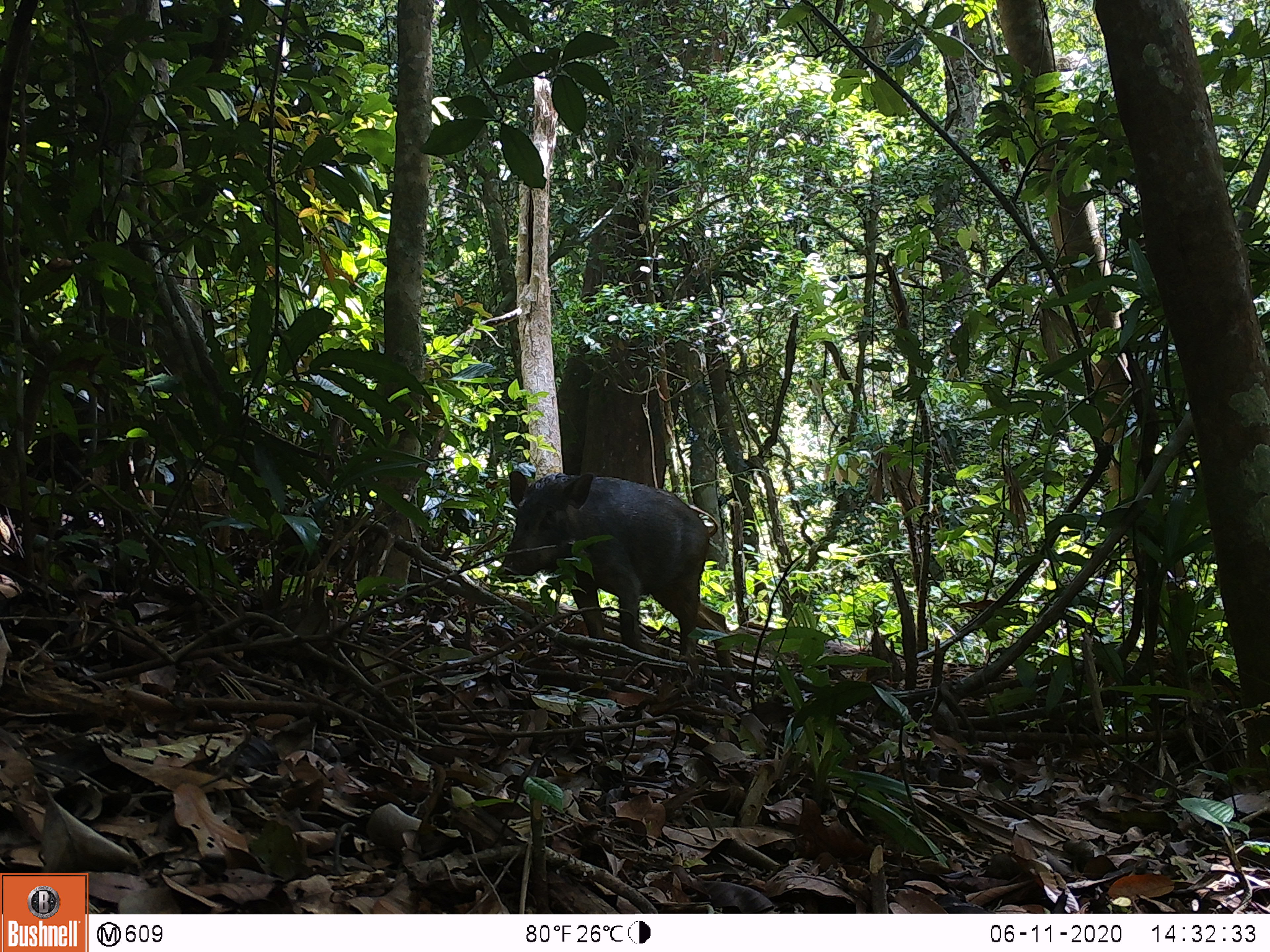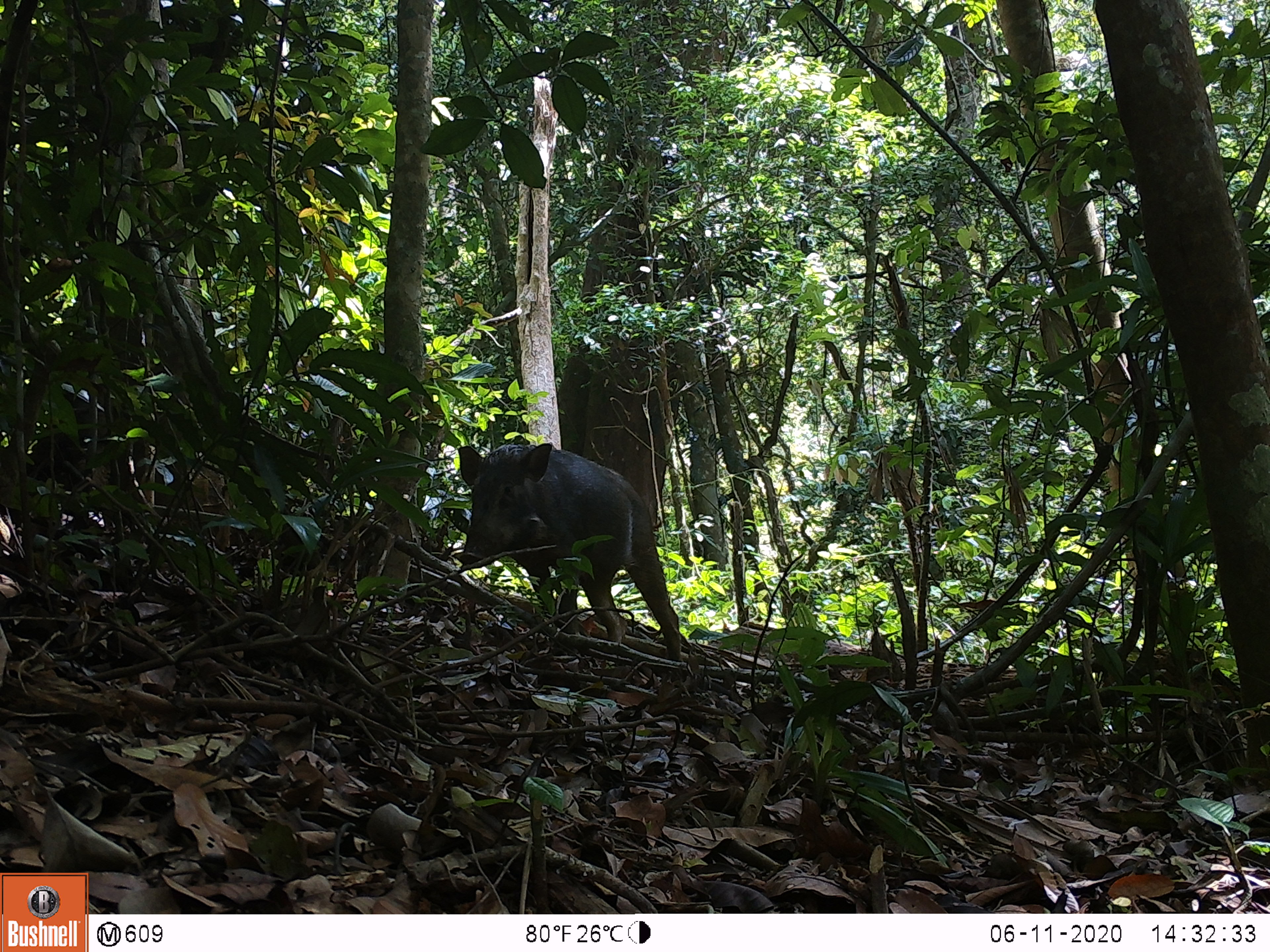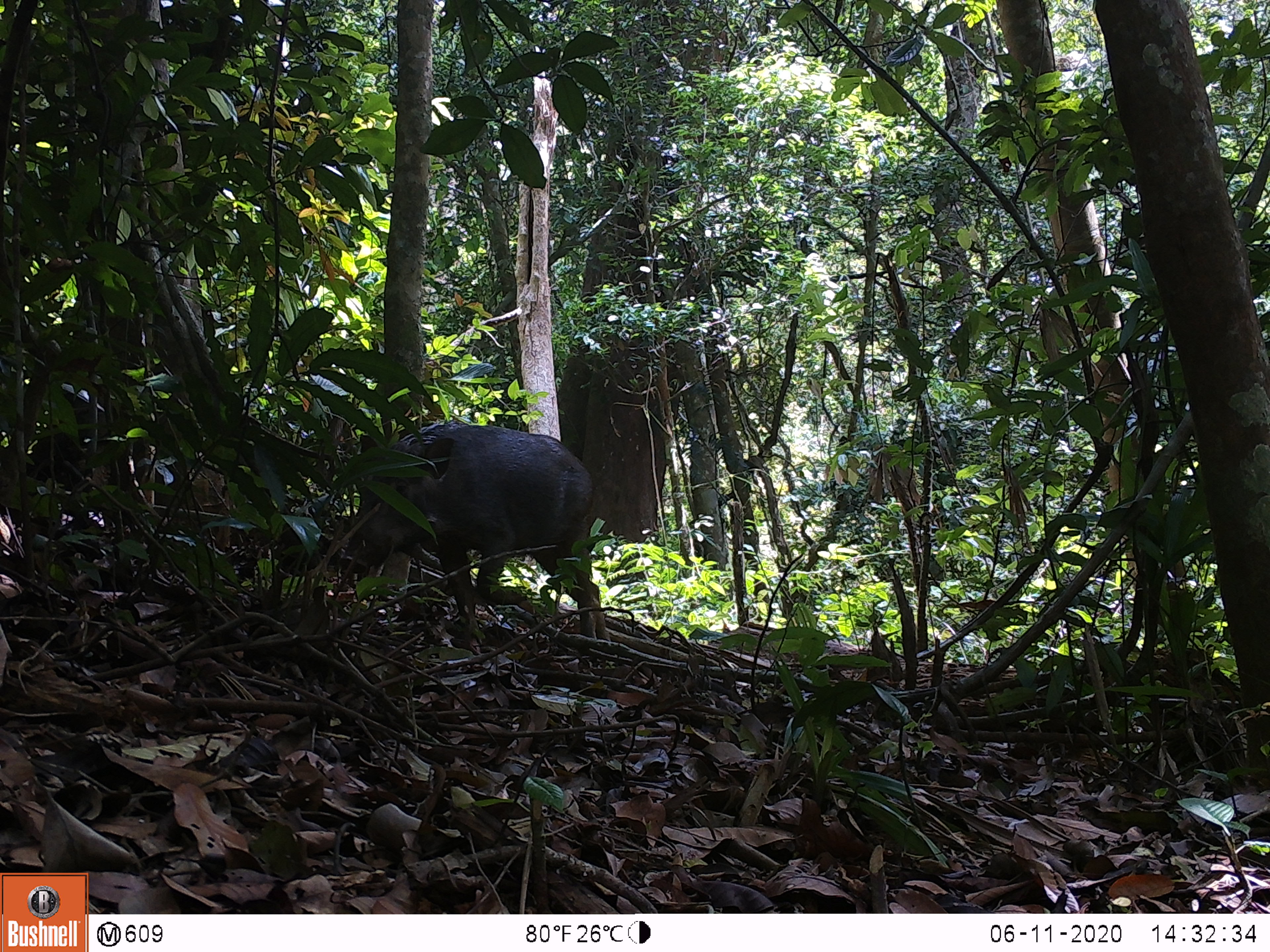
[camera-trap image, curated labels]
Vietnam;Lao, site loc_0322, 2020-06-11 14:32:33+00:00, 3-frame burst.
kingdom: Animalia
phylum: Chordata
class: Mammalia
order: Artiodactyla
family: Suidae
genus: Sus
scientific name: Sus scrofa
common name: eurasian wild pig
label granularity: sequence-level